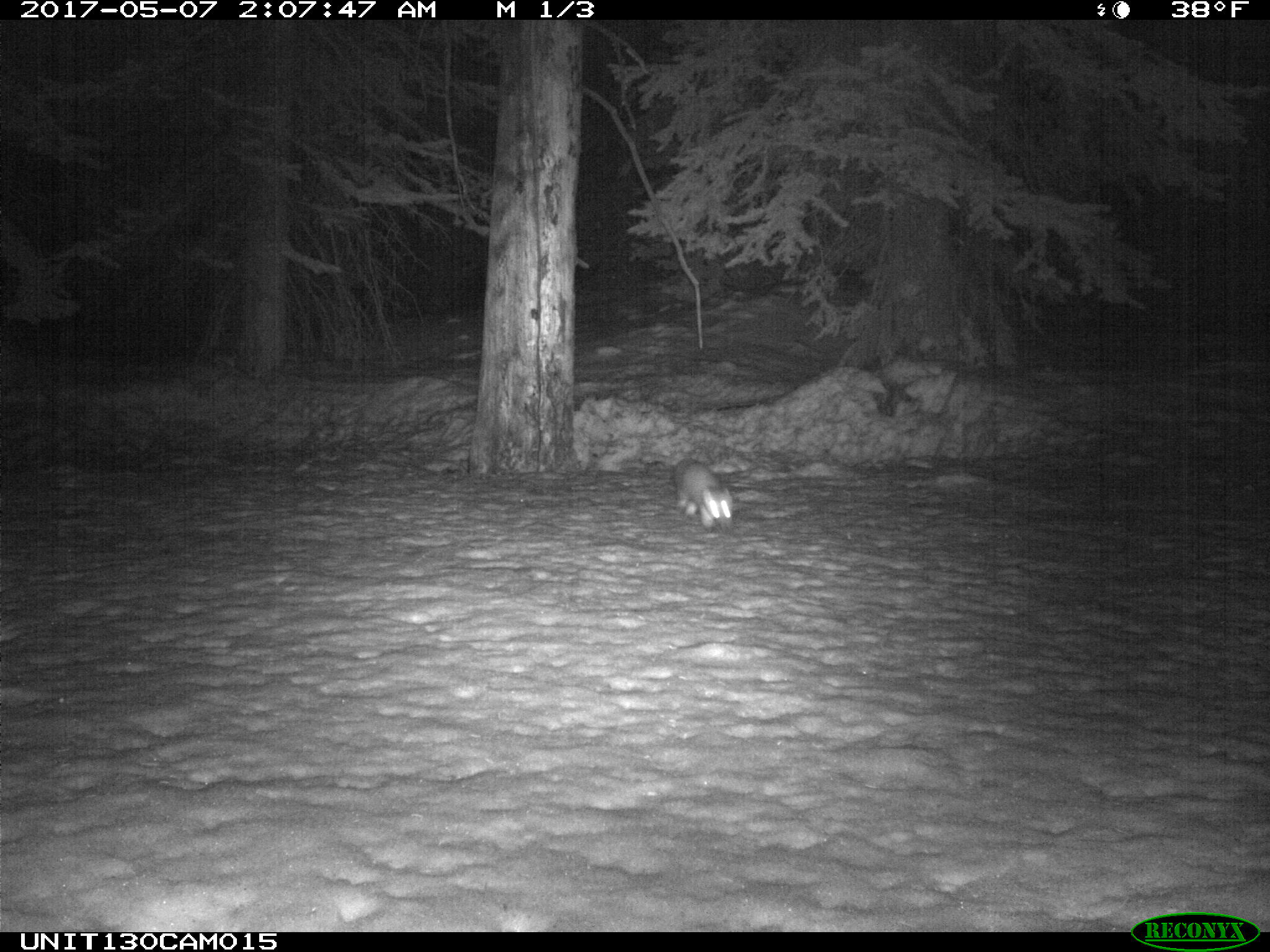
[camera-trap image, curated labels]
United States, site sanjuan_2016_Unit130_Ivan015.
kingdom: Animalia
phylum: Chordata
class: Mammalia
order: Carnivora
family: Mustelidae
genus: Martes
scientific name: Martes americana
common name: american marten